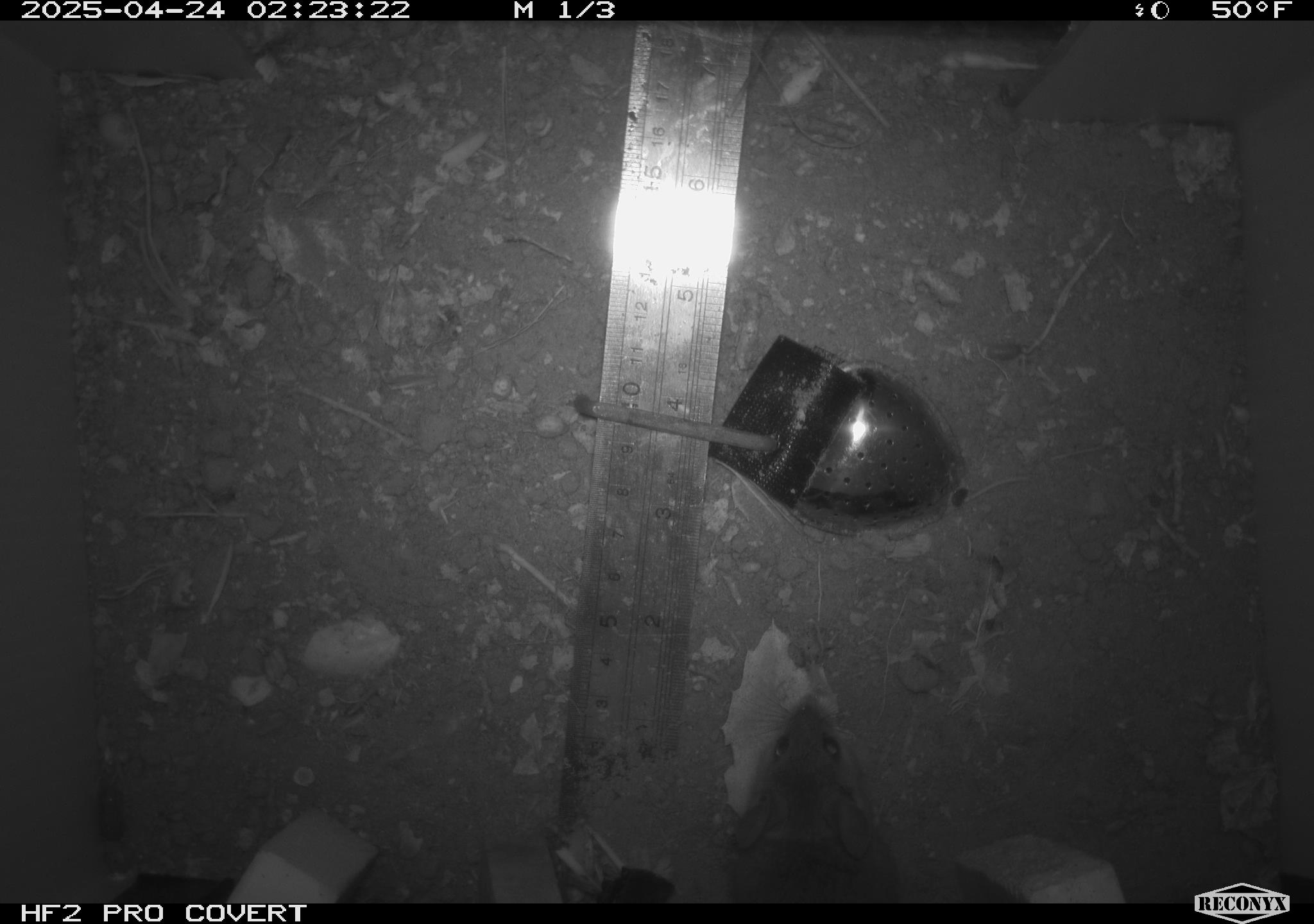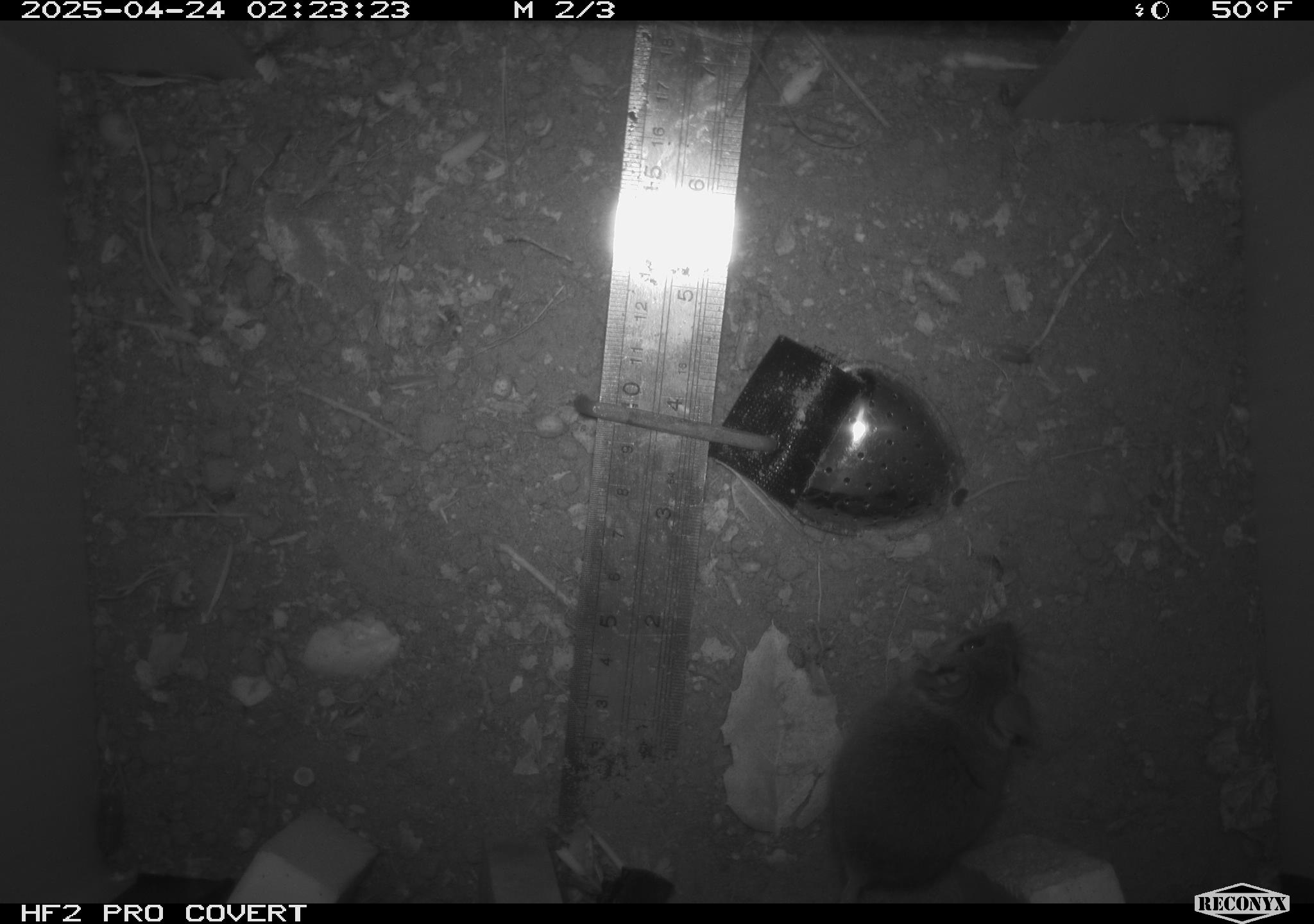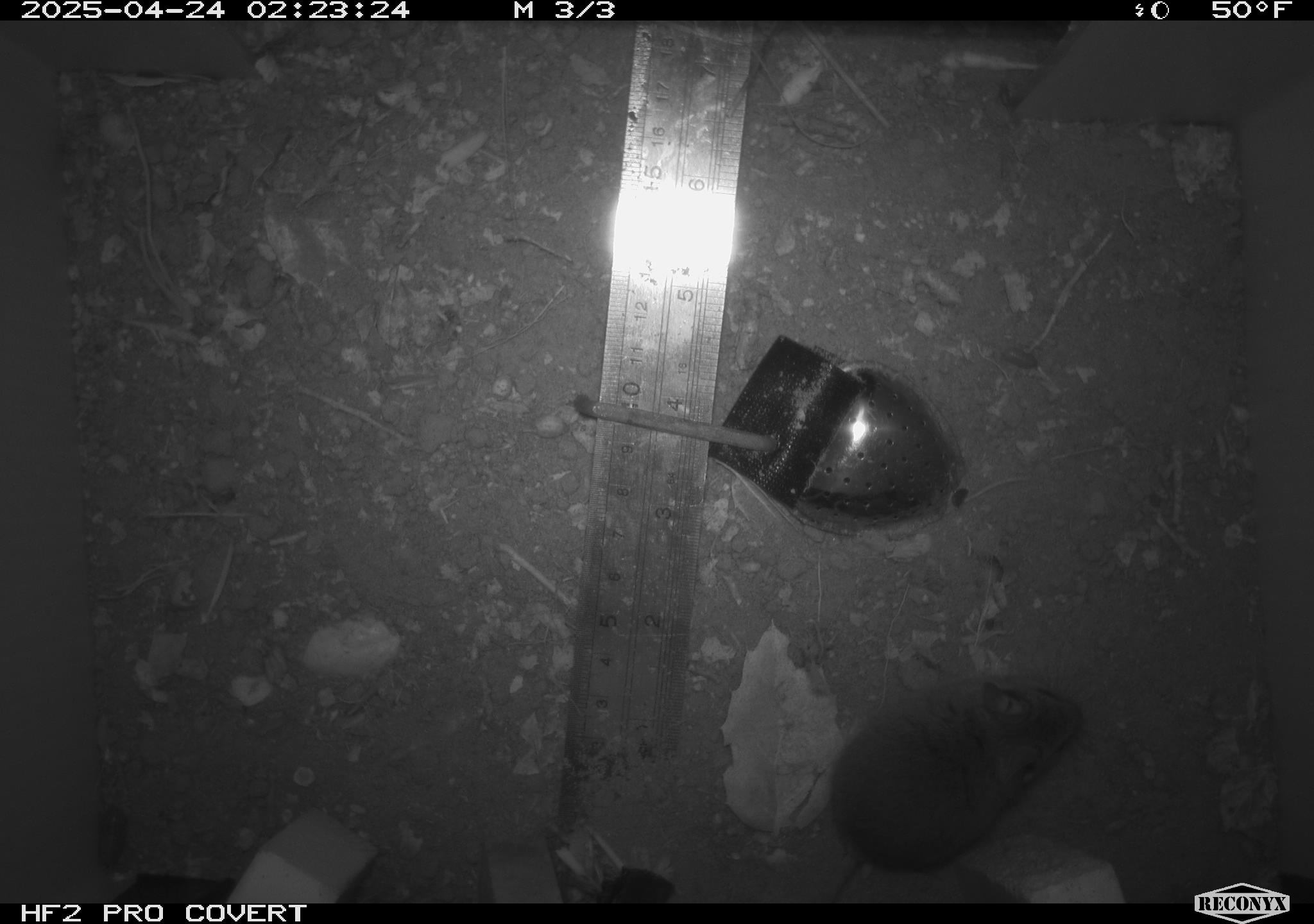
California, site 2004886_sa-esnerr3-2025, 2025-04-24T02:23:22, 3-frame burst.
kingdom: Animalia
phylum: Chordata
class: Mammalia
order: Rodentia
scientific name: Rodentia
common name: rodent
Rodent (Rodentia).